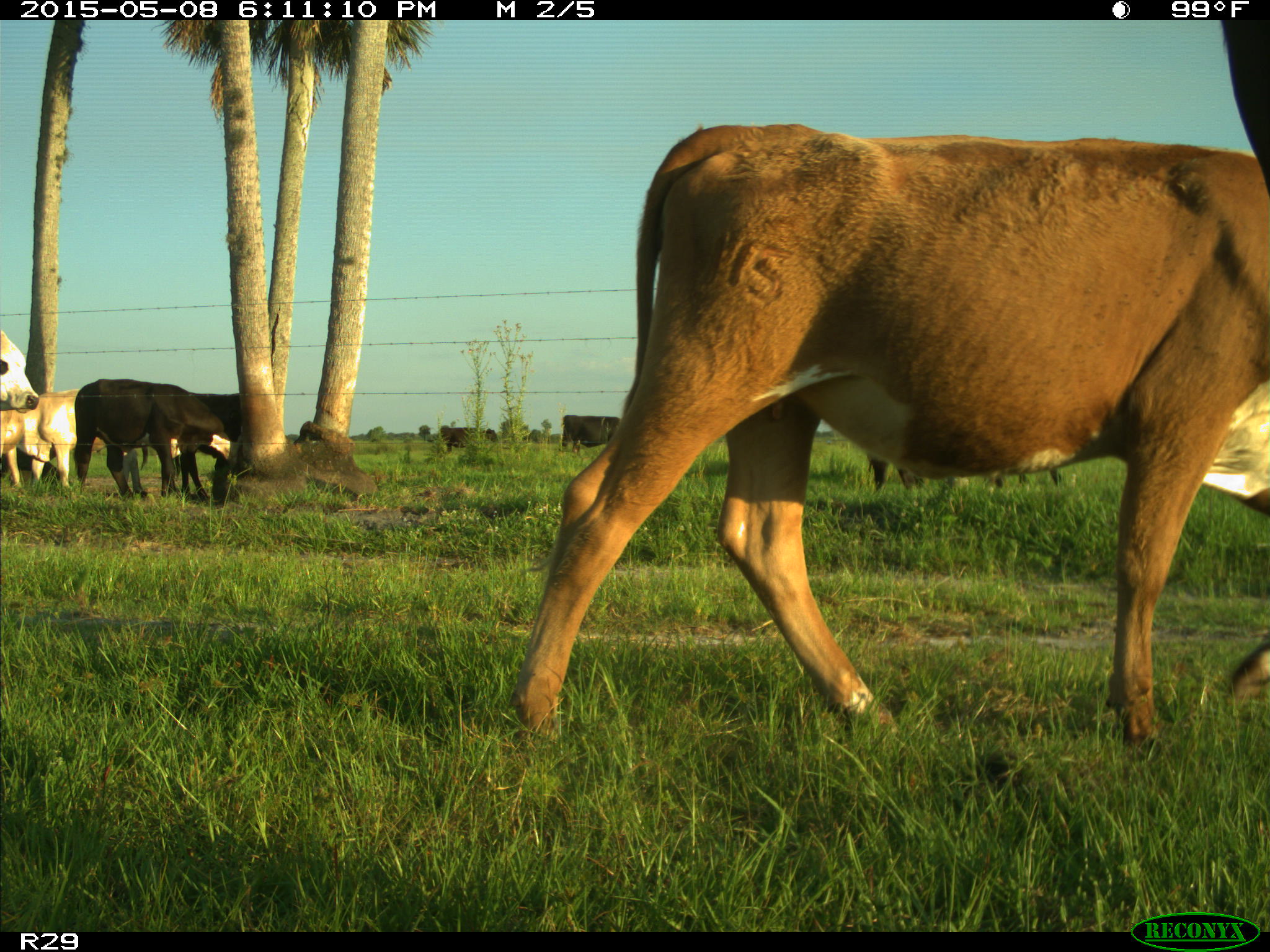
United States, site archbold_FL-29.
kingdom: Animalia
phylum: Chordata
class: Mammalia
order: Artiodactyla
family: Bovidae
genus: Bos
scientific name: Bos taurus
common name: domestic cow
Bos taurus (domestic cow).